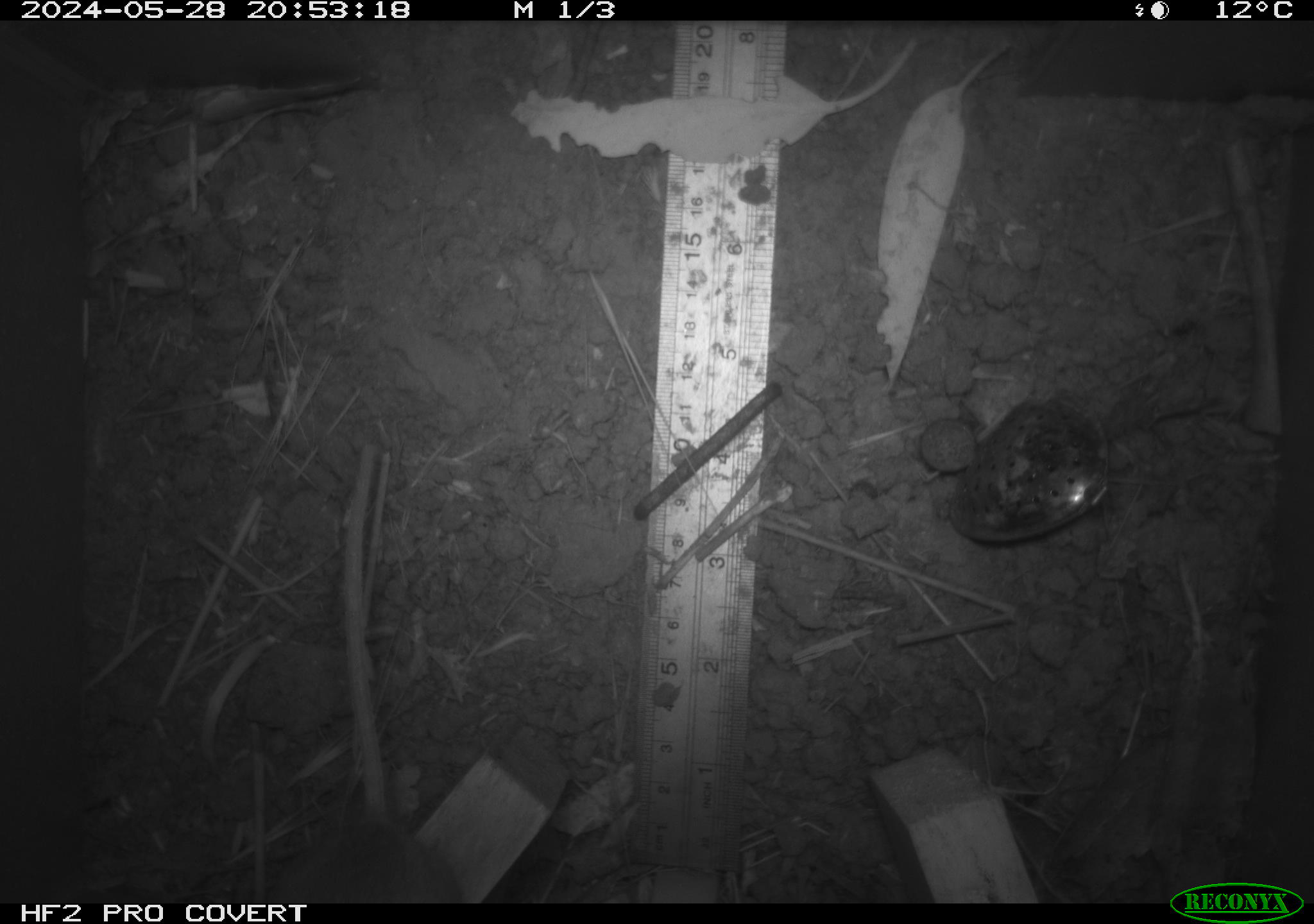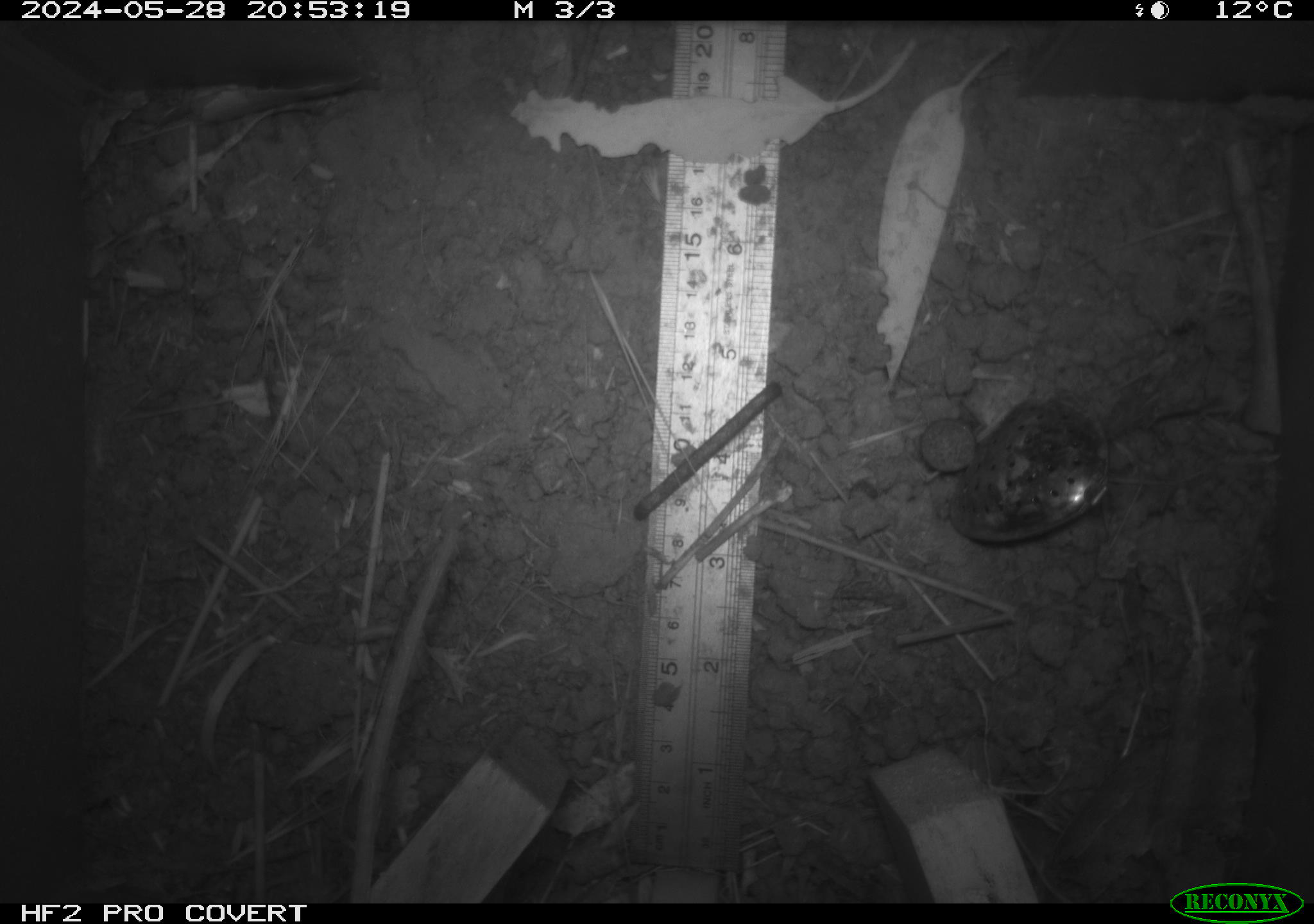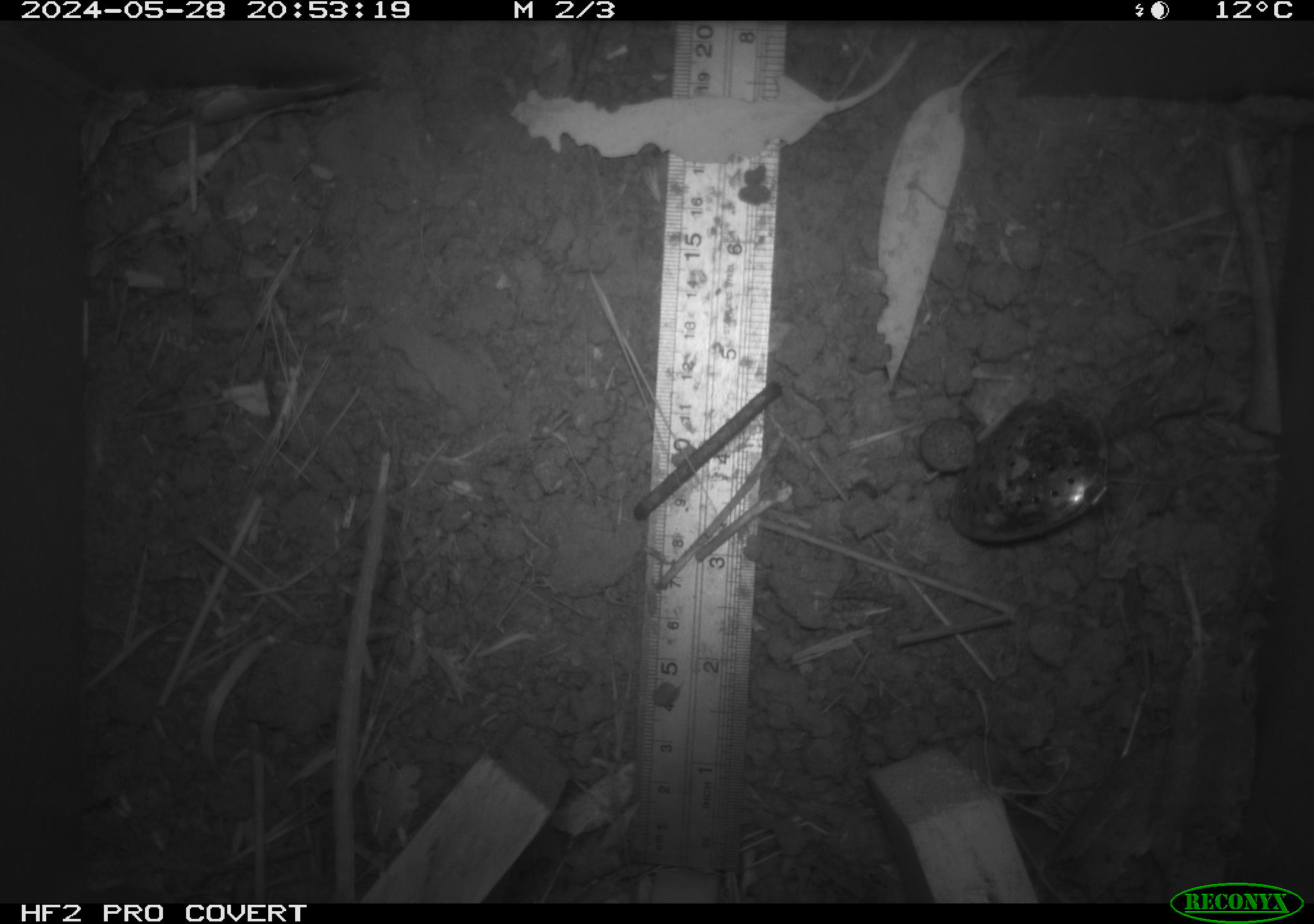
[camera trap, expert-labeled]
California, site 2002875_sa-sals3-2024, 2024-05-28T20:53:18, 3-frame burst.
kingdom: Animalia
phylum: Chordata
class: Mammalia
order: Rodentia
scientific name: Rodentia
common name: rodent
Rodent (Rodentia).